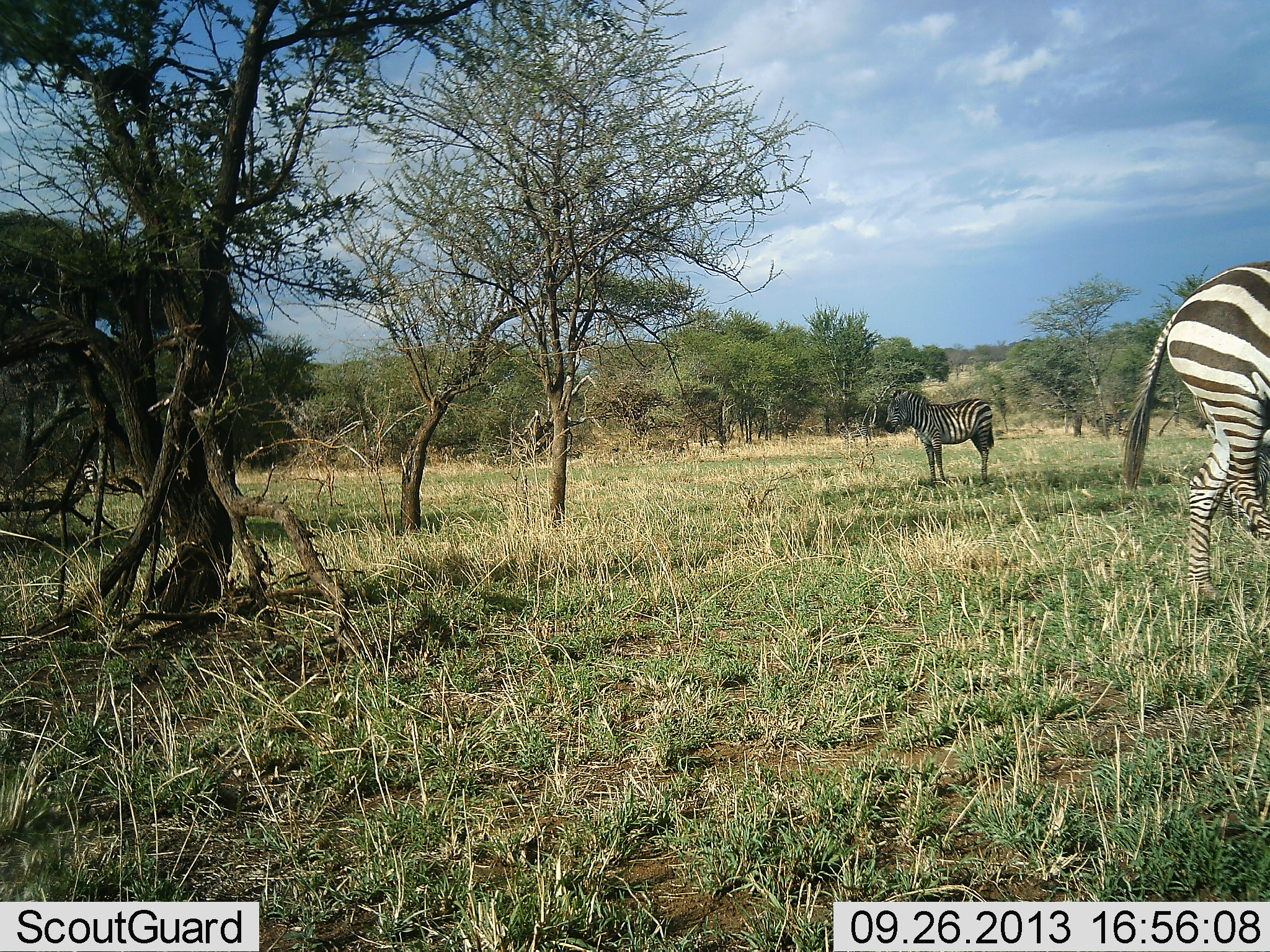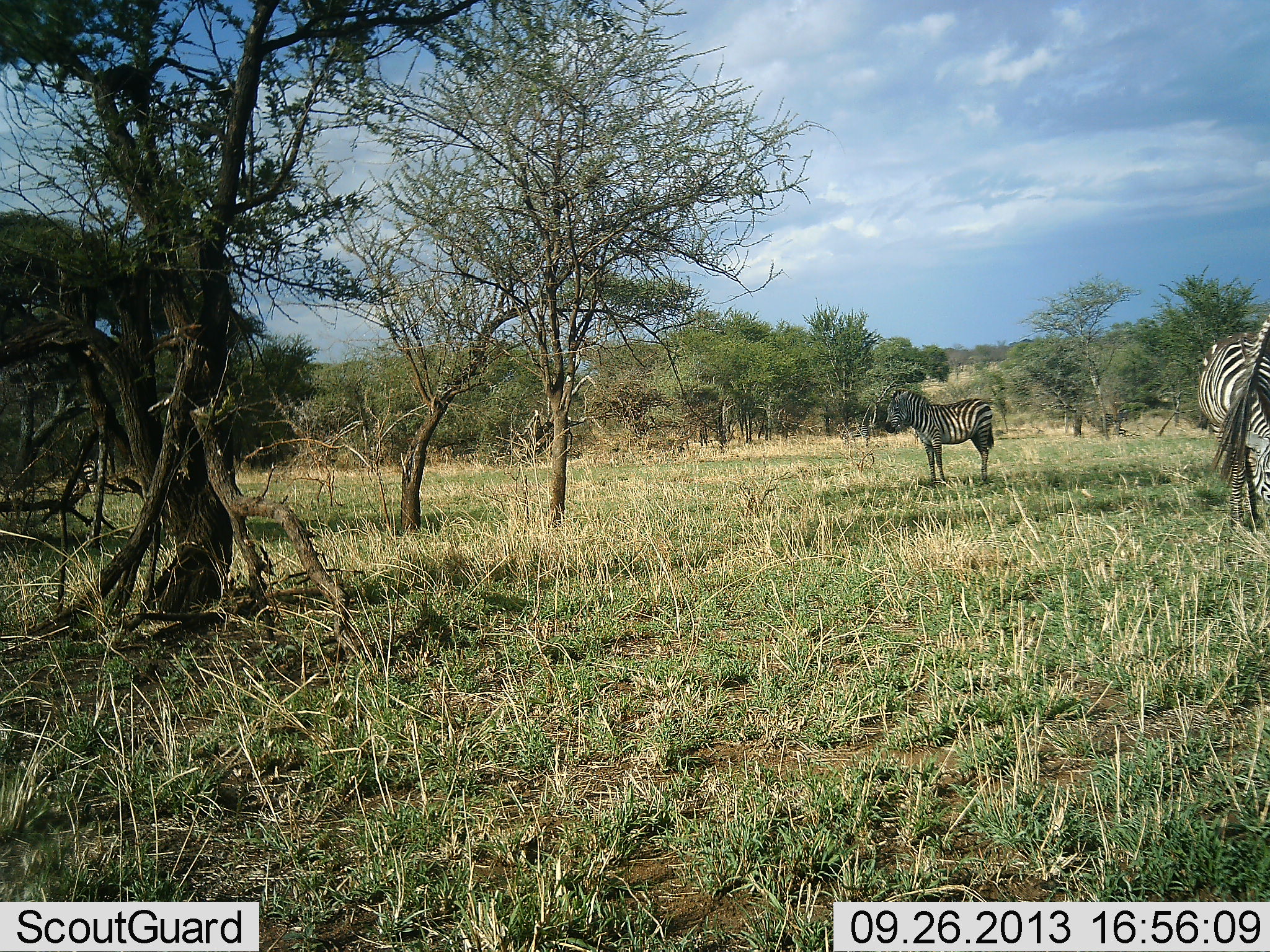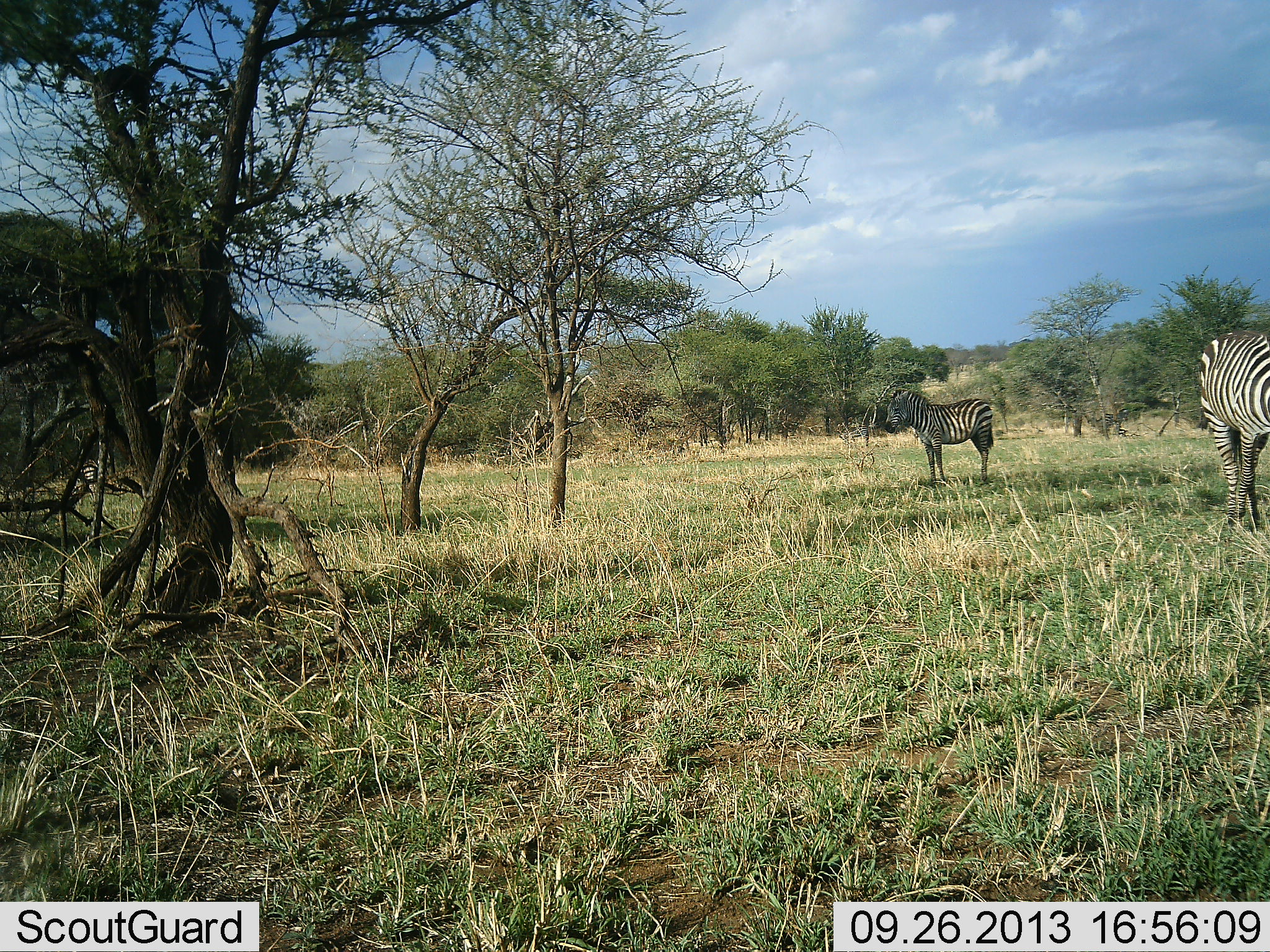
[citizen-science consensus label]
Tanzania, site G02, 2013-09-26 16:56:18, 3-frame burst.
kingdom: Animalia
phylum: Chordata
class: Mammalia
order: Perissodactyla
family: Equidae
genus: Equus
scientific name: Equus quagga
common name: plains zebra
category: zebra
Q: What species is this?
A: Zebra (plains zebra) (Equus quagga).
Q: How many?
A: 3.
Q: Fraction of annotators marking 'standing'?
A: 83%.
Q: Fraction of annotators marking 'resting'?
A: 0%.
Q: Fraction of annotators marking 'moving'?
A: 57%.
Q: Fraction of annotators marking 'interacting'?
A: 5%.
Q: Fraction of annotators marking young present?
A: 0%.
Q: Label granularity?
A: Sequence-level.